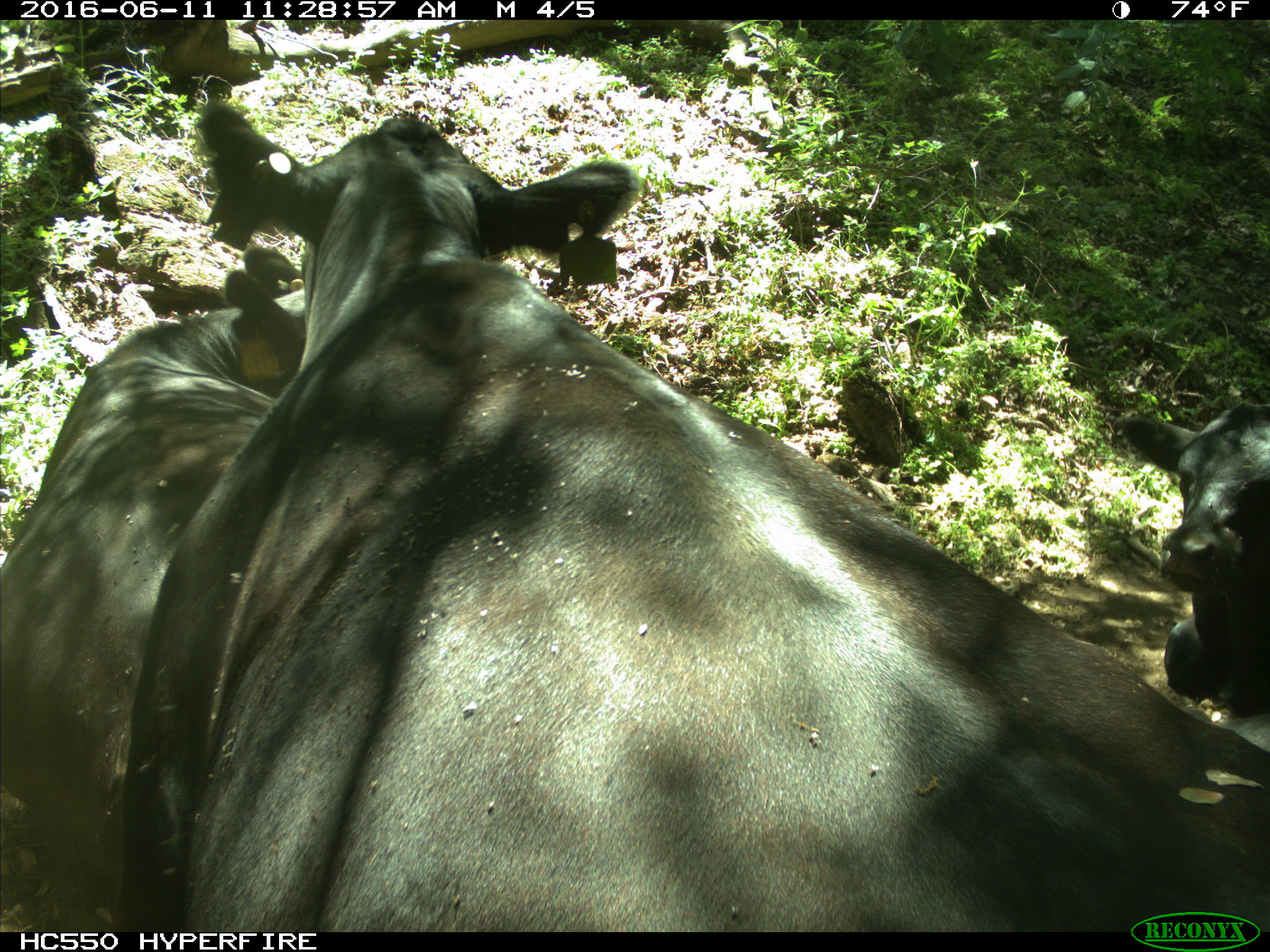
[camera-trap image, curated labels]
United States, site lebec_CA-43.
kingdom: Animalia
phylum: Chordata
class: Mammalia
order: Artiodactyla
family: Bovidae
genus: Bos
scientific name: Bos taurus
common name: domestic cow